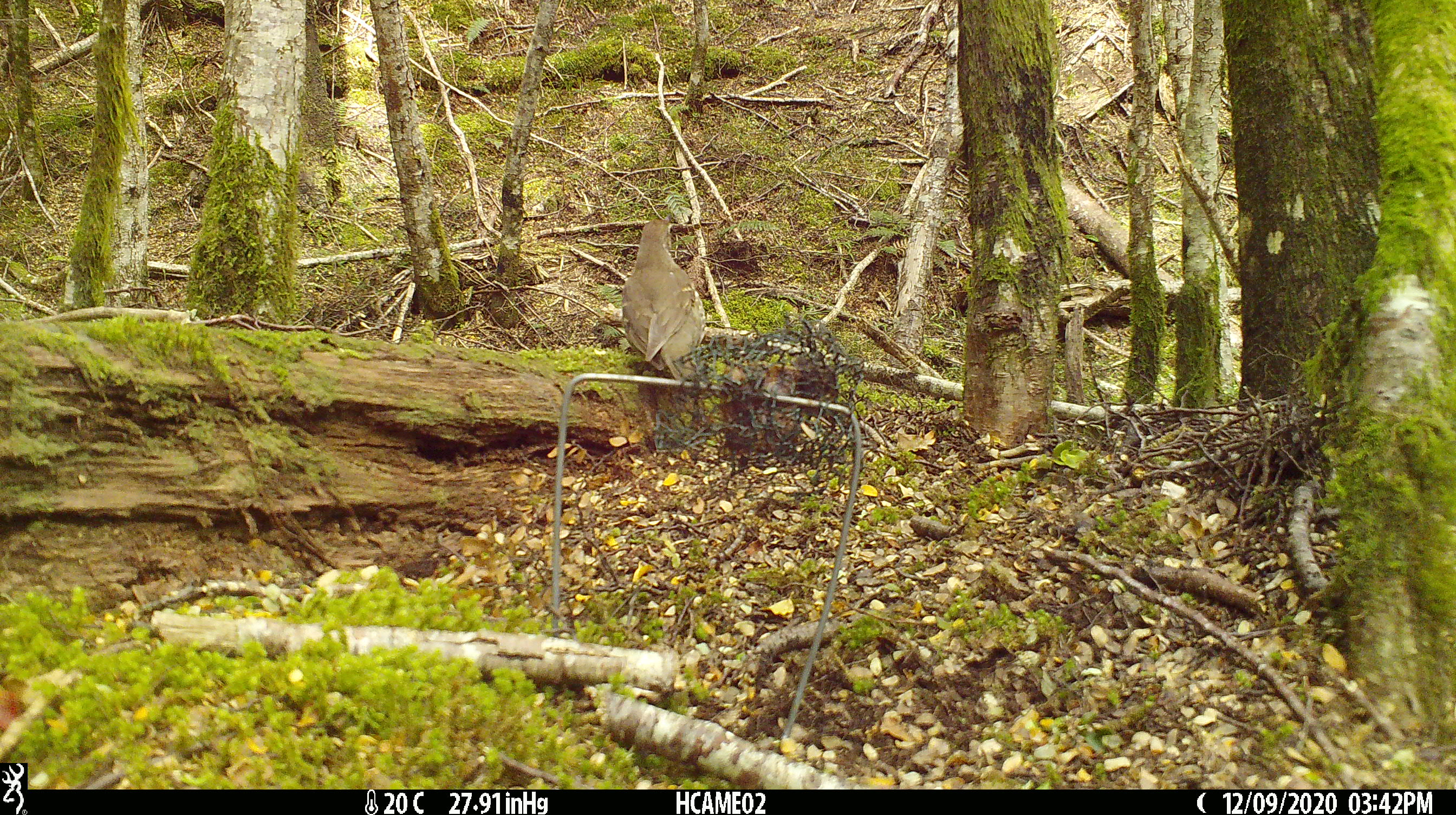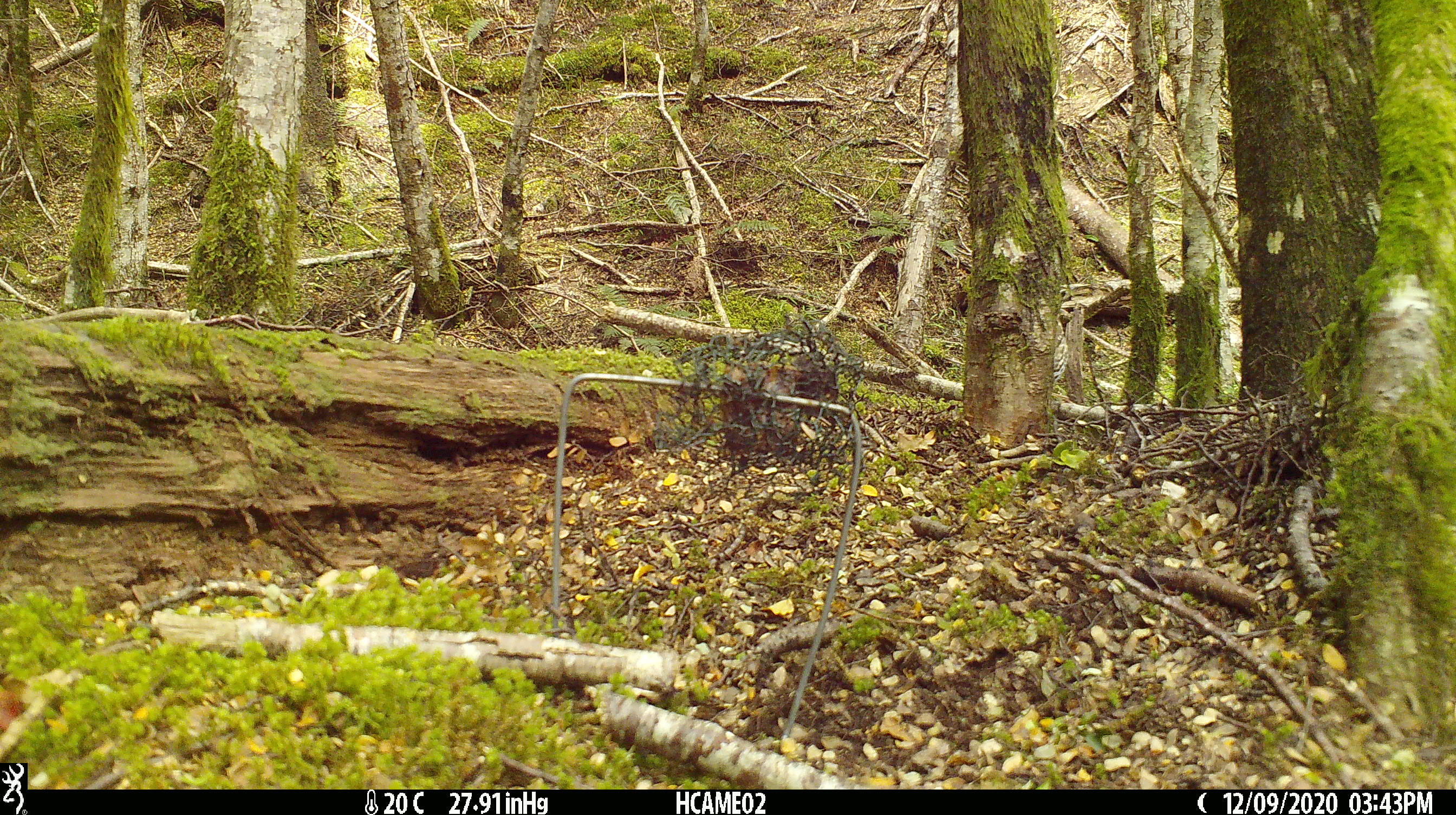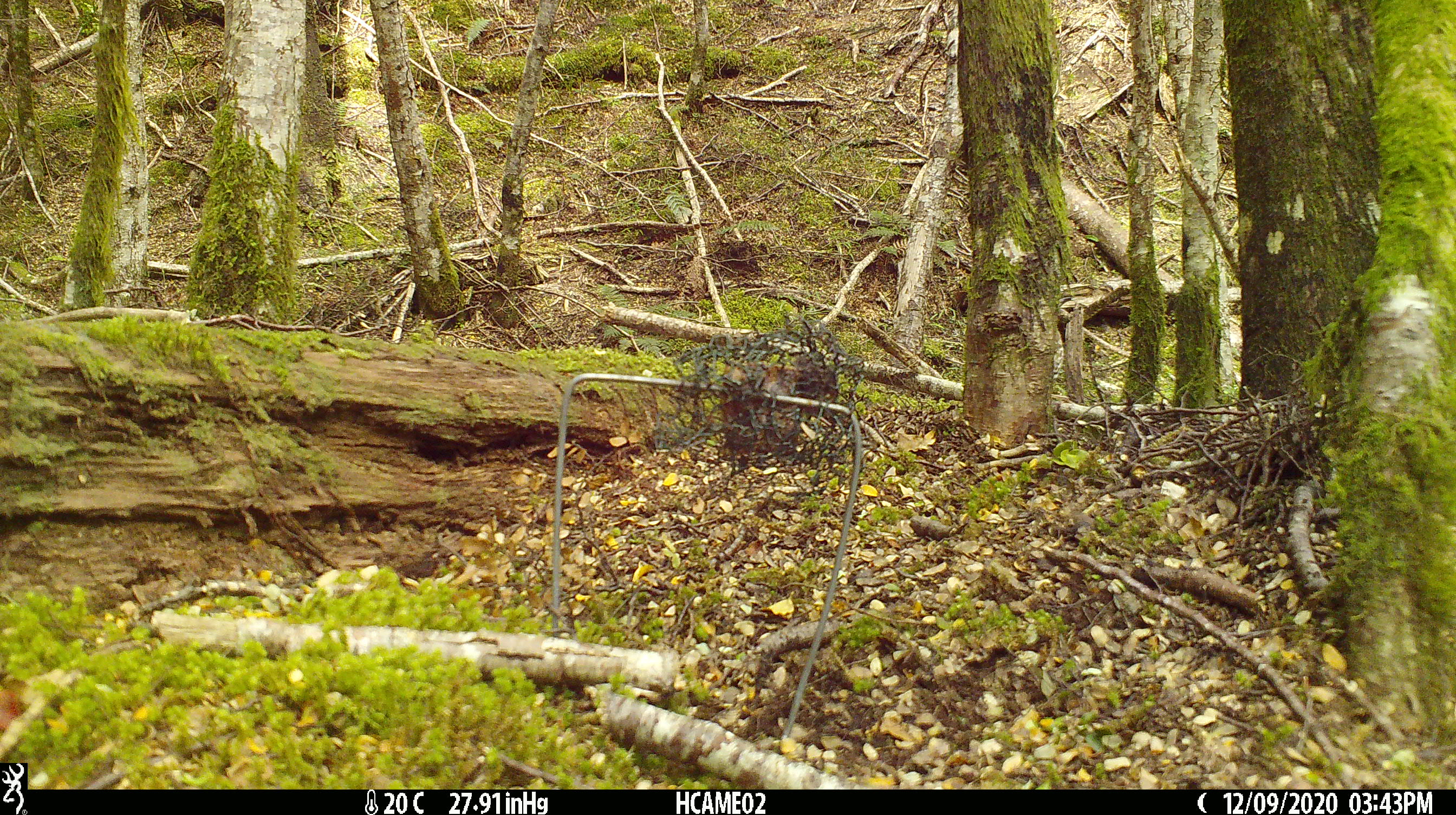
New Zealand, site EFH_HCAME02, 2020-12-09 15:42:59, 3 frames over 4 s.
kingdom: Animalia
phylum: Chordata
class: Aves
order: Passeriformes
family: Turdidae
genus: Turdus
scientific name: Turdus philomelos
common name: song thrush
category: thrush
Thrush (song thrush) (Turdus philomelos).